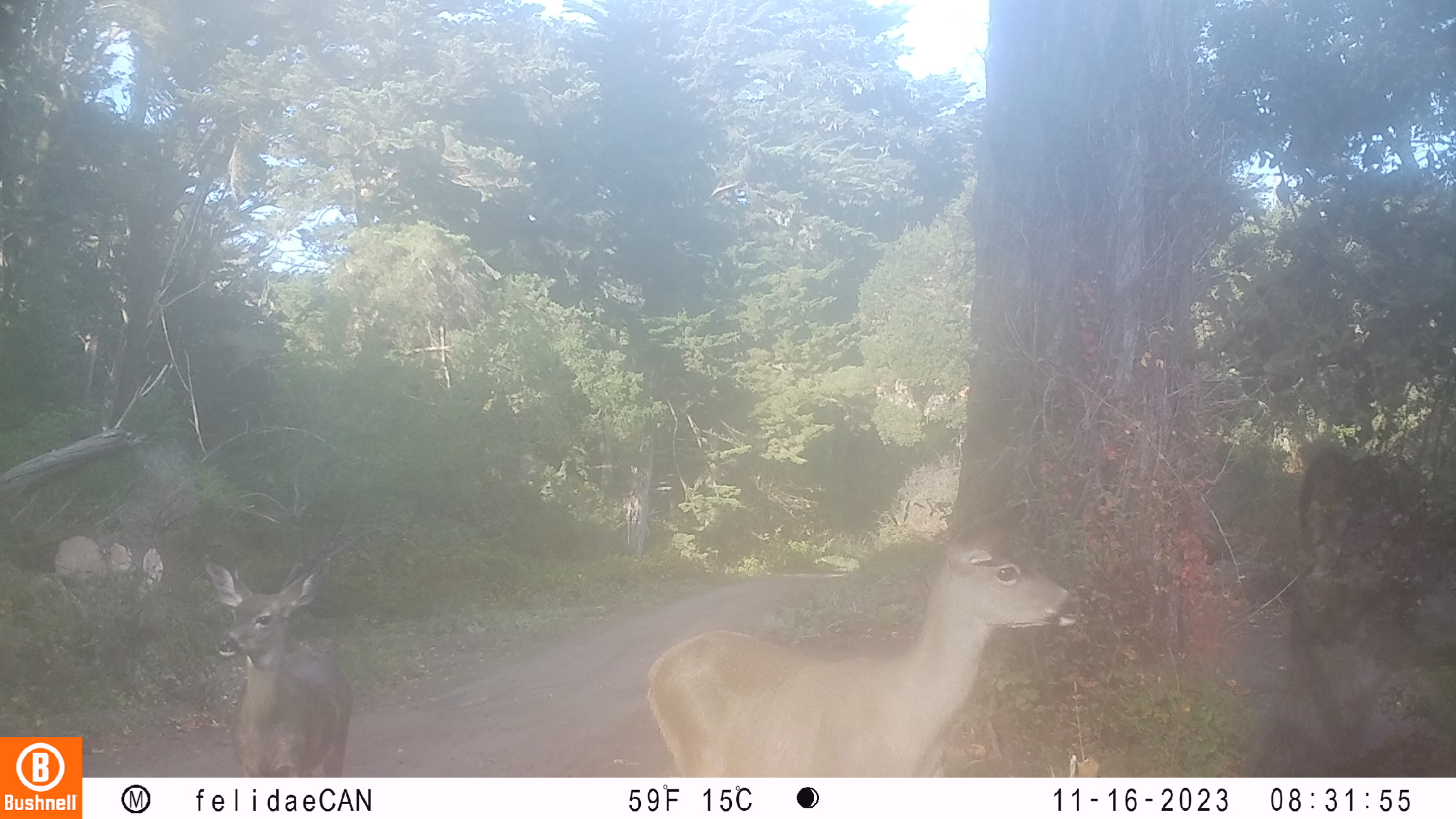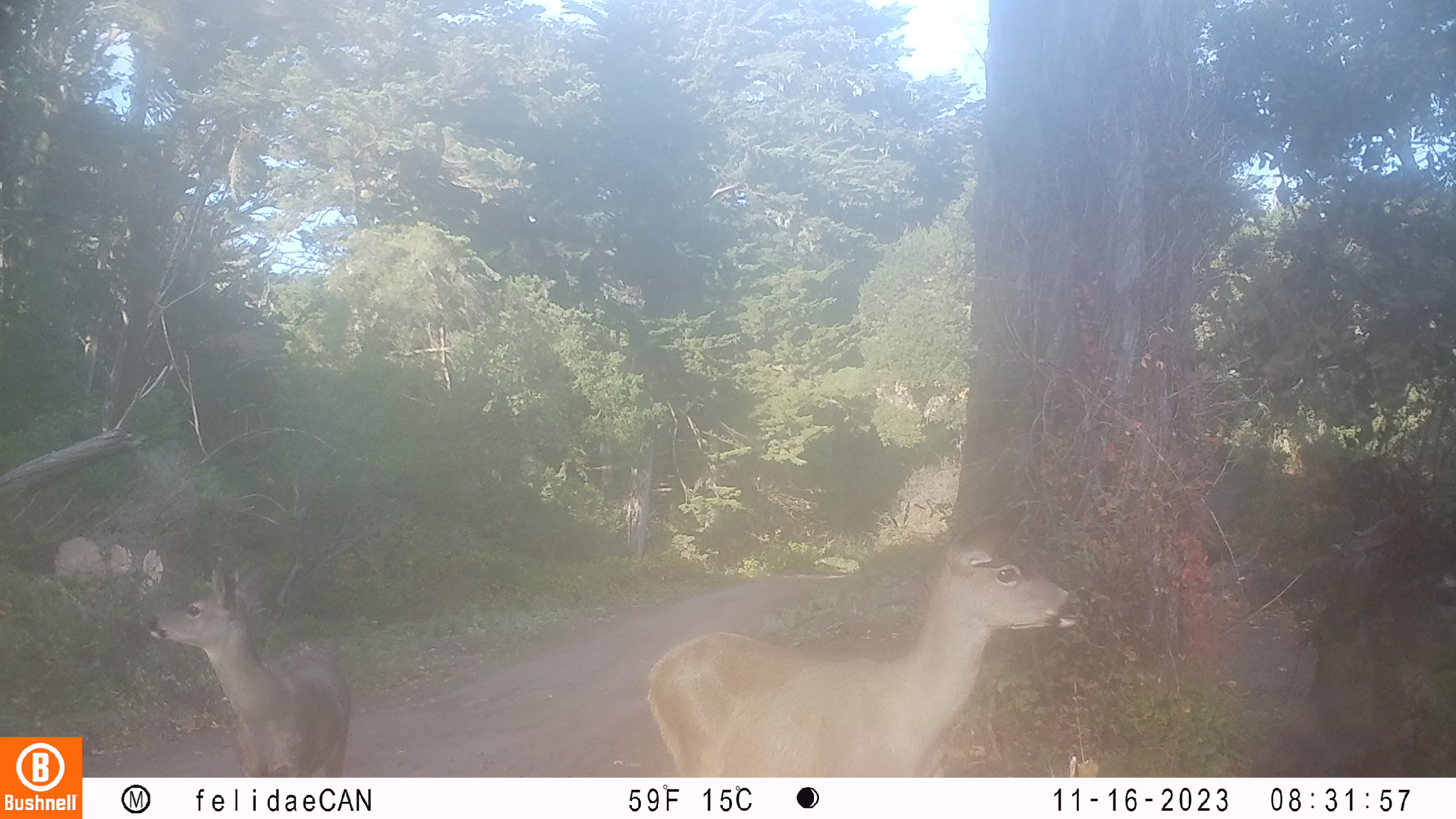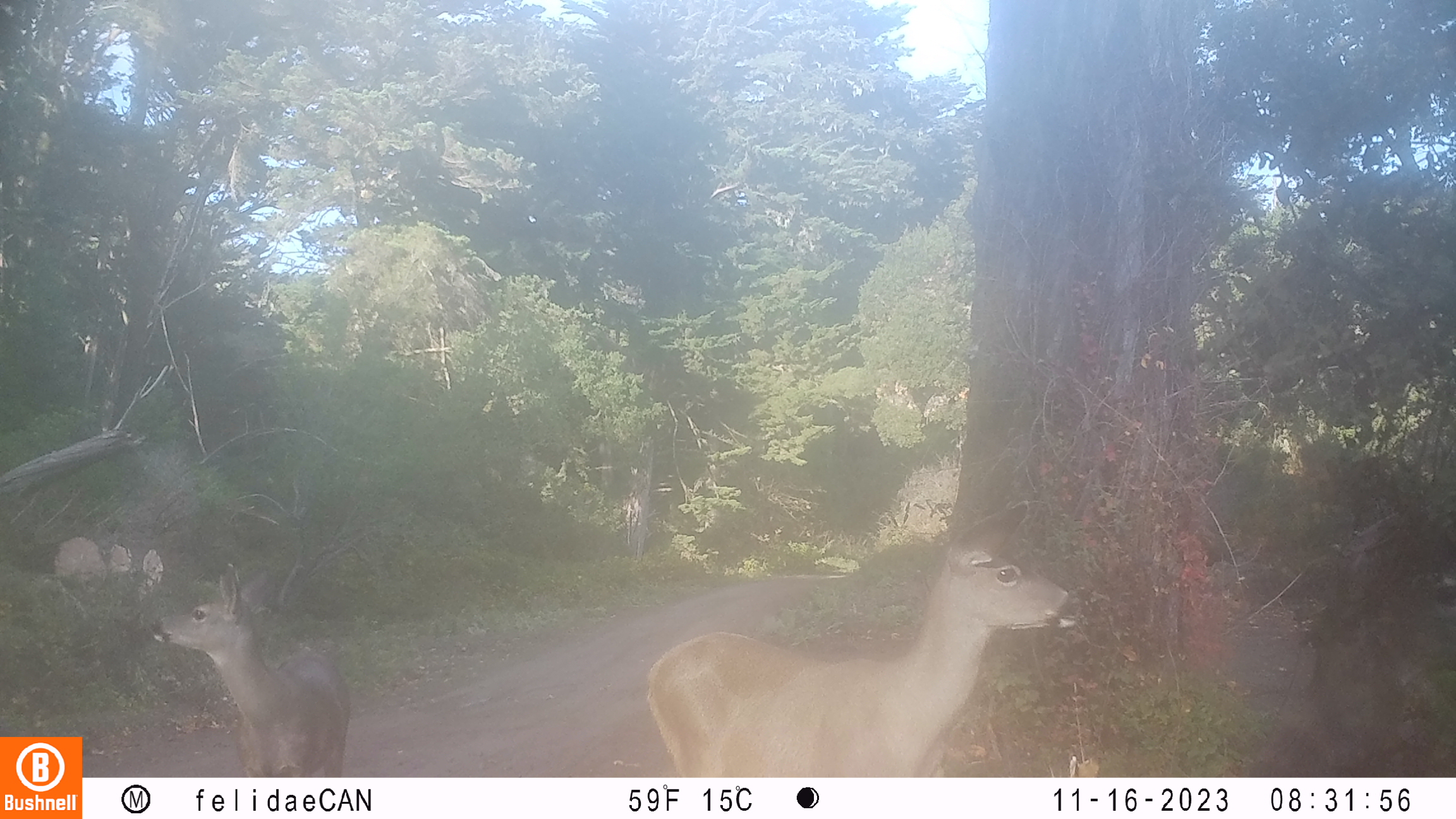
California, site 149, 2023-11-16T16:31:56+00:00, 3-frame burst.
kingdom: Animalia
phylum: Chordata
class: Mammalia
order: Artiodactyla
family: Cervidae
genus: Odocoileus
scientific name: Odocoileus hemionus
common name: mule deer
Mule deer (Odocoileus hemionus).